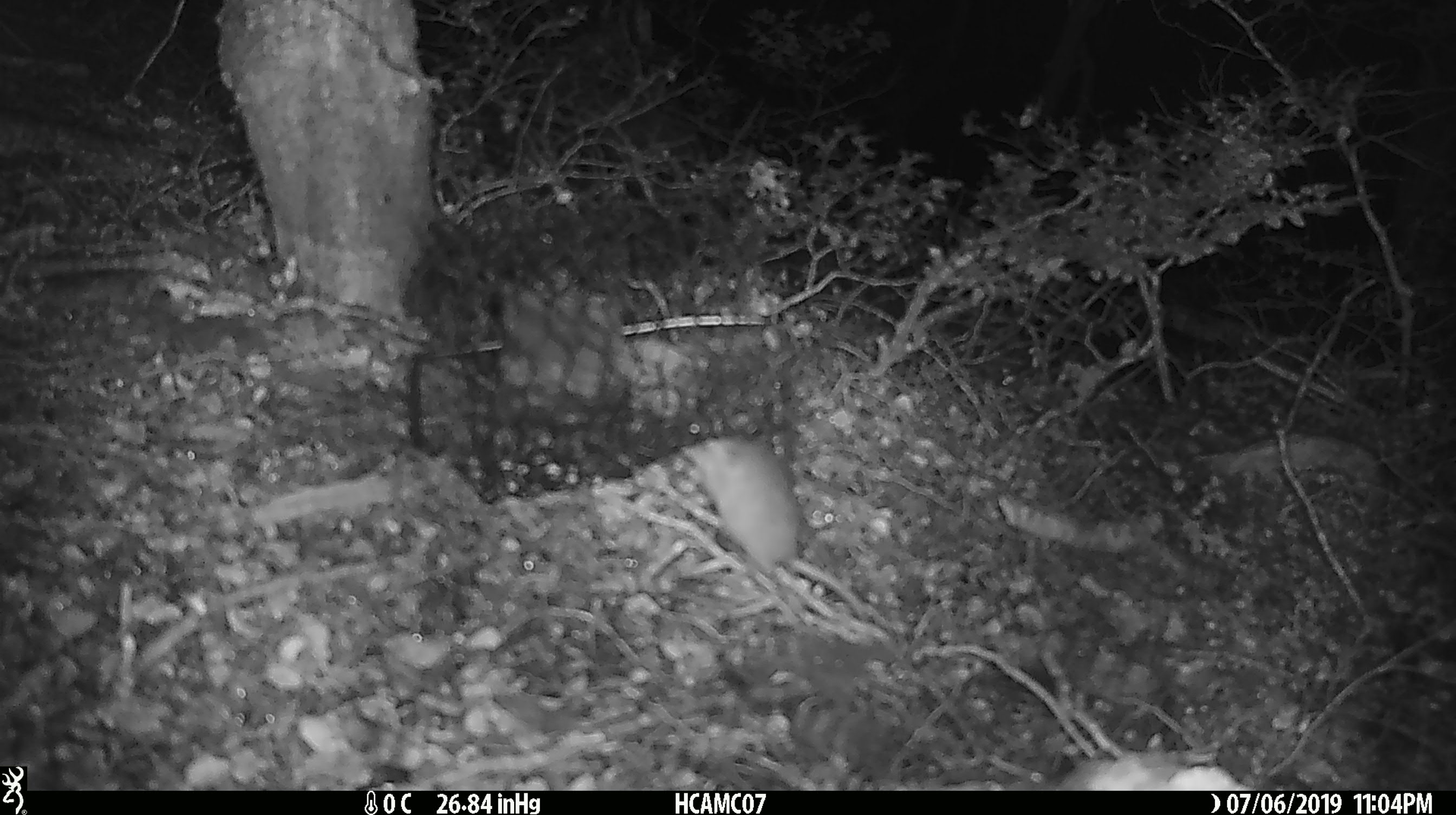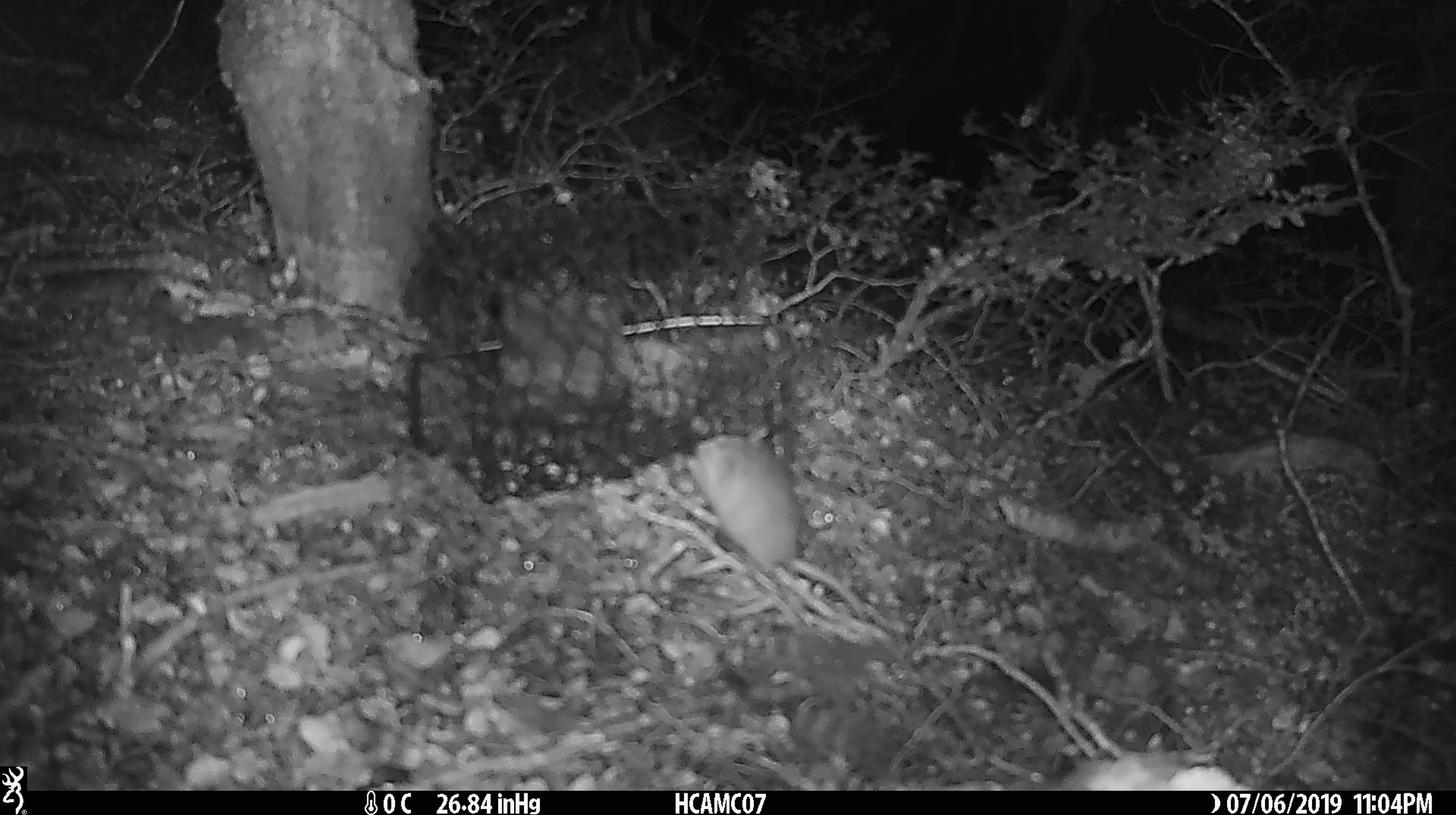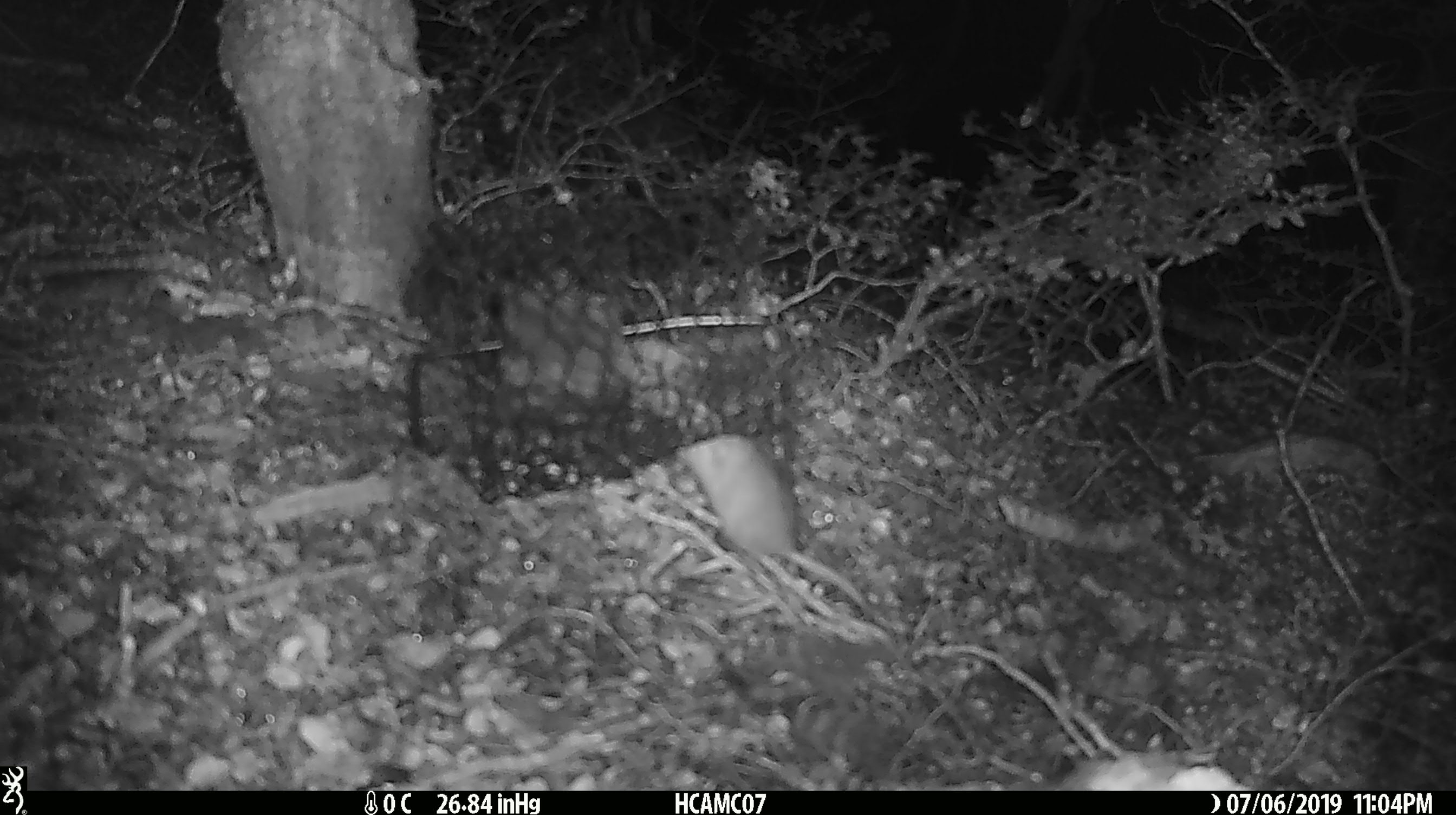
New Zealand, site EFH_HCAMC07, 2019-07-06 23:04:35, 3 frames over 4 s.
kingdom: Animalia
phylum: Chordata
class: Mammalia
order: Rodentia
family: Muridae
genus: Rattus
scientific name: Rattus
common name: rat